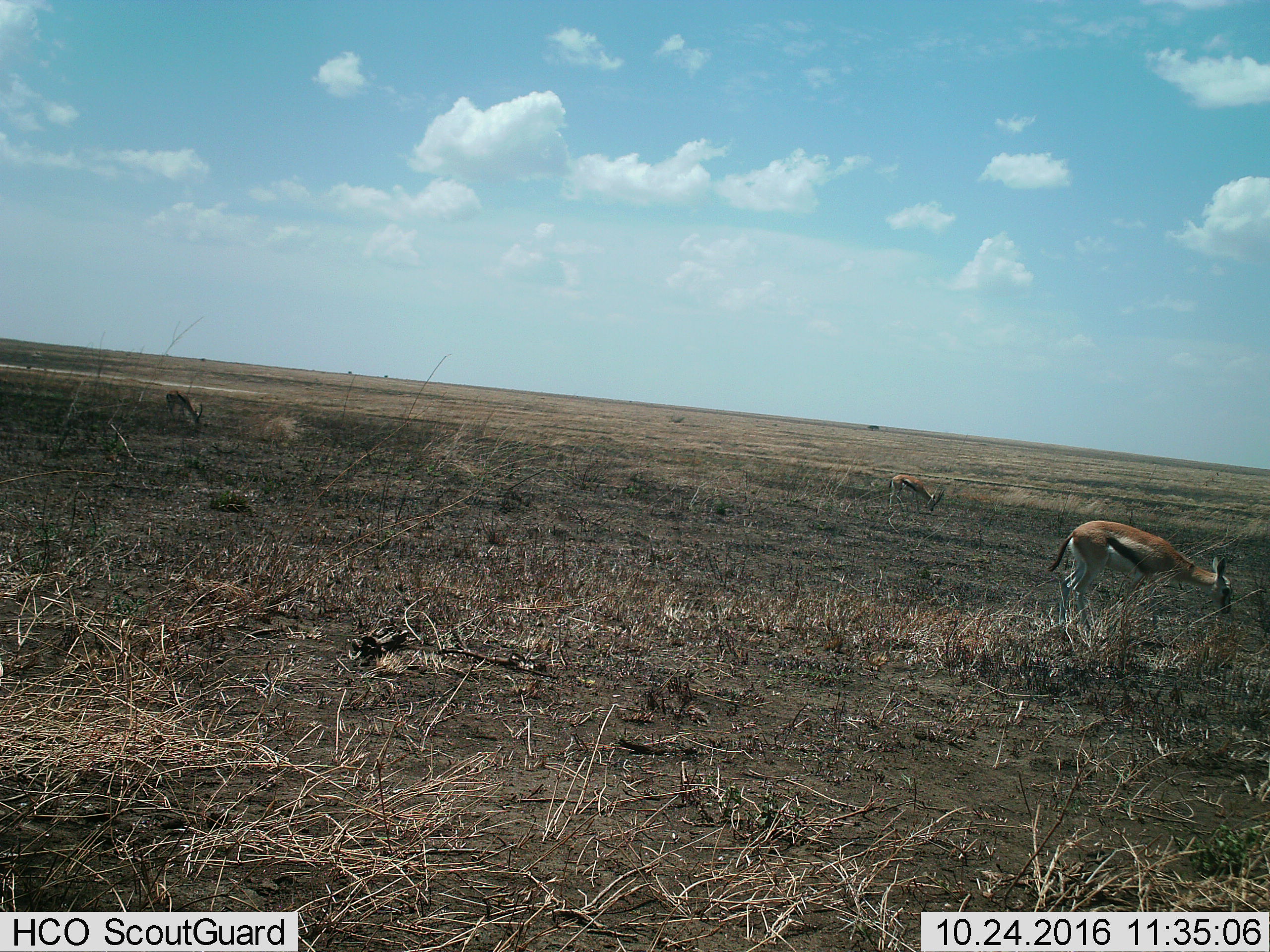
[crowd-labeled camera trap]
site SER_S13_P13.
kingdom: Animalia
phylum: Chordata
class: Mammalia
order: Artiodactyla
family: Bovidae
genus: Eudorcas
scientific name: Eudorcas thomsonii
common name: thomson's gazelle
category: gazellethomsons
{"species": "gazellethomsons (thomson's gazelle) (Eudorcas thomsonii)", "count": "3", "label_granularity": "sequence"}